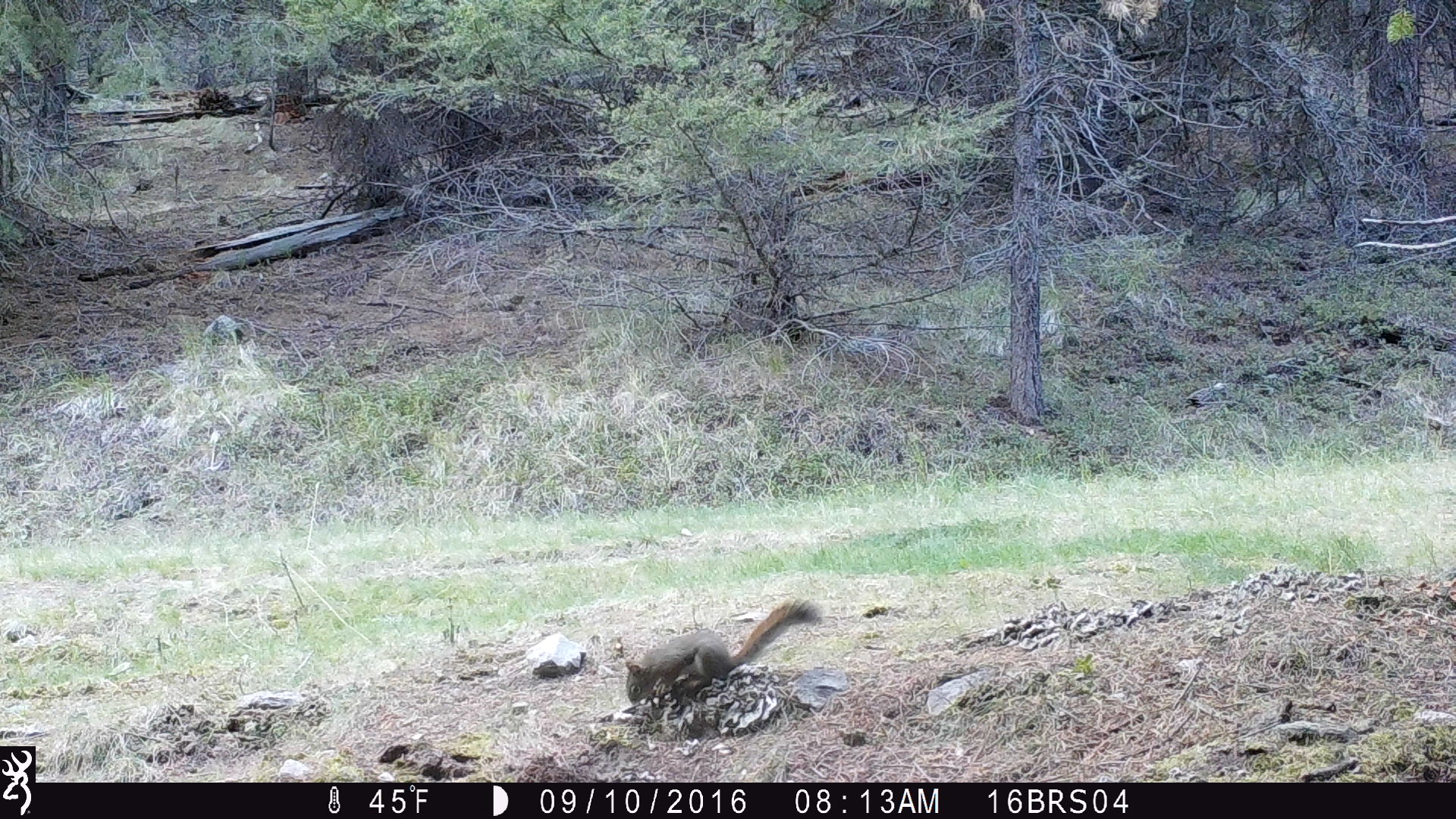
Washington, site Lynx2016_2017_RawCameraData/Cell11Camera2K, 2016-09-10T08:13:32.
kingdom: Animalia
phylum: Chordata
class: Mammalia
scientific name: Mammalia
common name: small mammal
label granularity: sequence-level